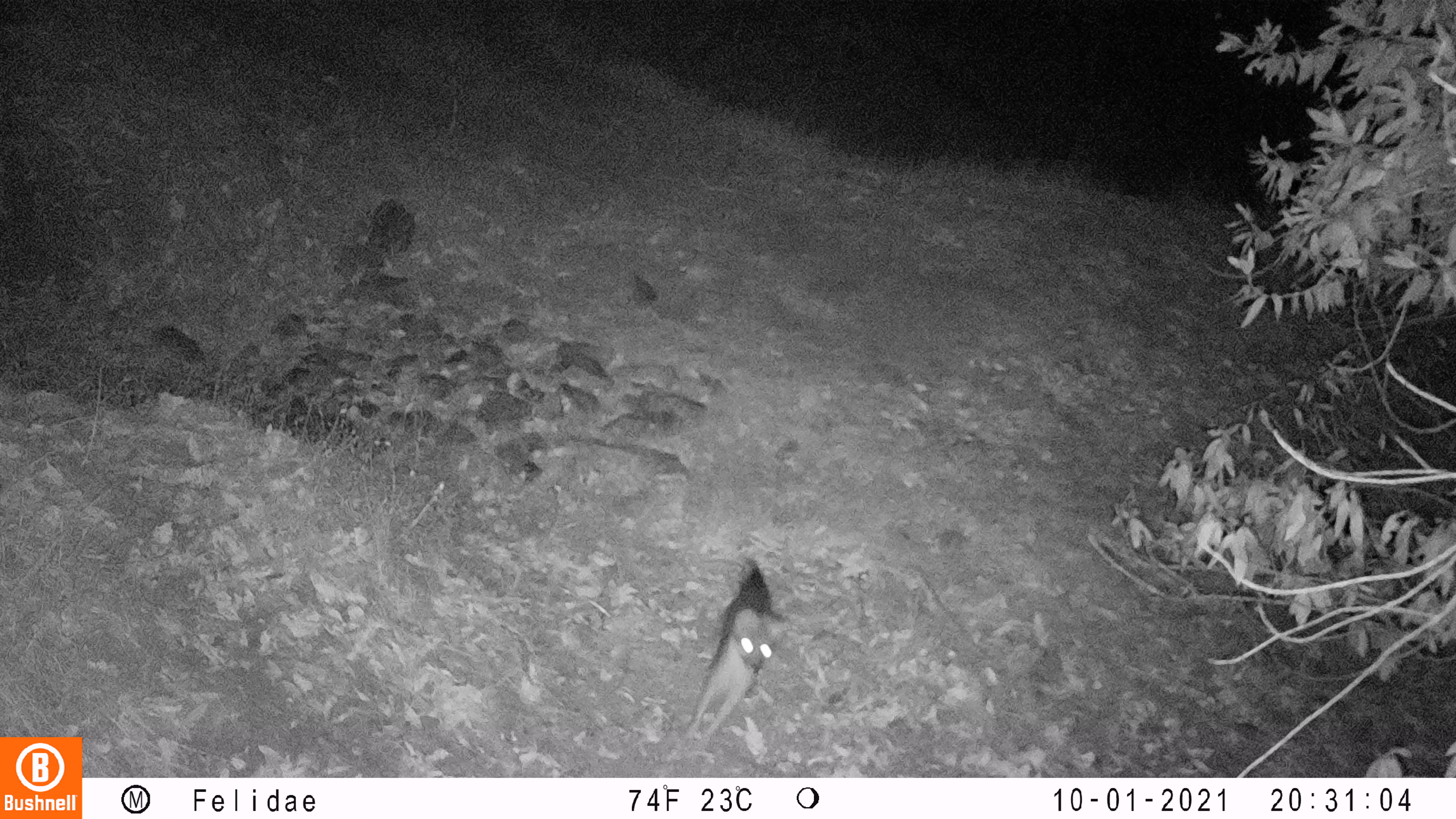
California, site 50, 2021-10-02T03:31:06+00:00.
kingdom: Animalia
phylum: Chordata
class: Mammalia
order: Carnivora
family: Canidae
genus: Urocyon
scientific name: Urocyon cinereoargenteus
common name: gray fox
Gray fox (Urocyon cinereoargenteus).